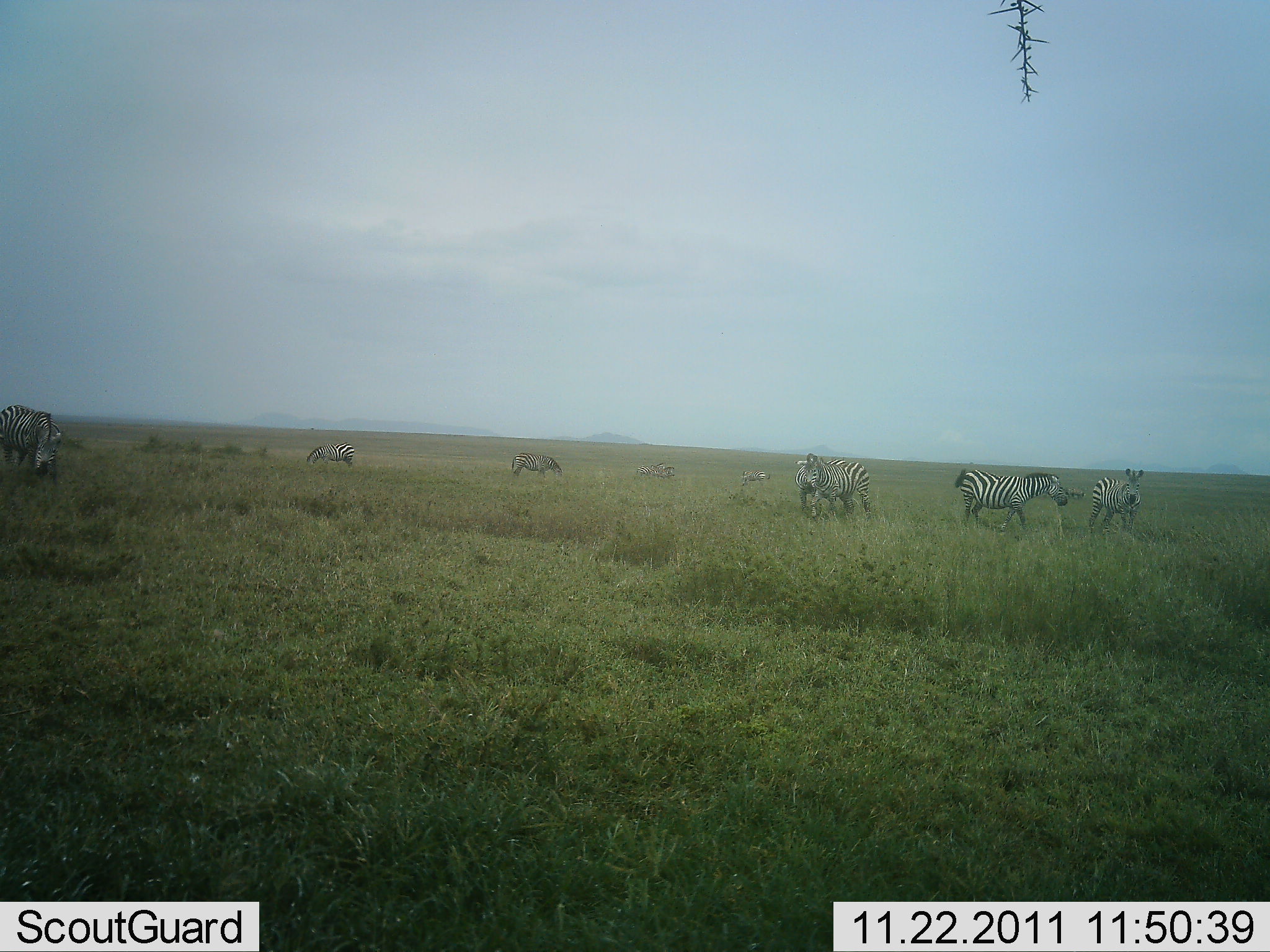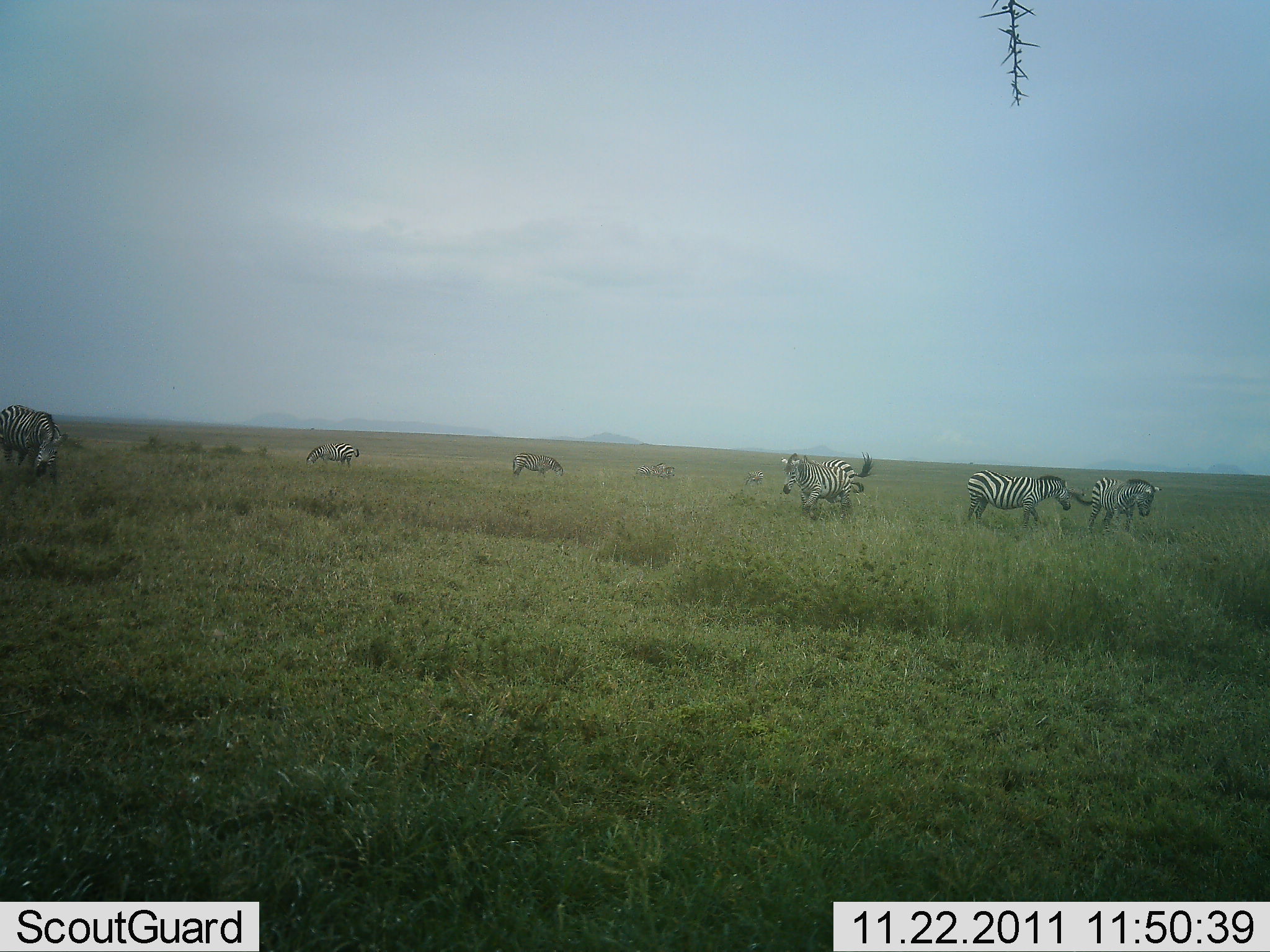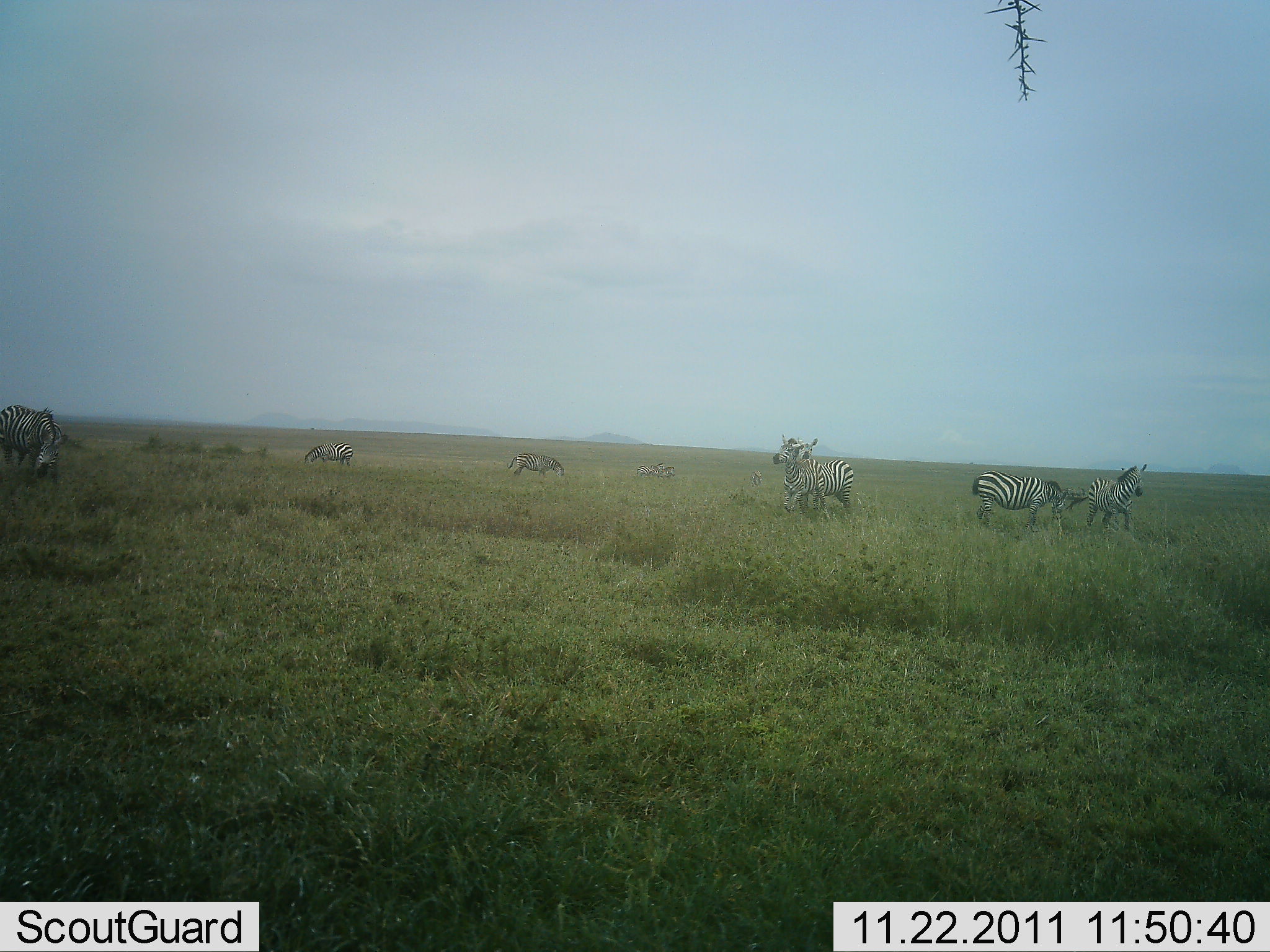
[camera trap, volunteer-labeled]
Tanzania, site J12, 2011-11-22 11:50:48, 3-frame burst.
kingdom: Animalia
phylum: Chordata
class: Mammalia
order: Perissodactyla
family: Equidae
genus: Equus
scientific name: Equus quagga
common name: plains zebra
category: zebra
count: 7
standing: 62%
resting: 0%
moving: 54%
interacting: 15%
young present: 0%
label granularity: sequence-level